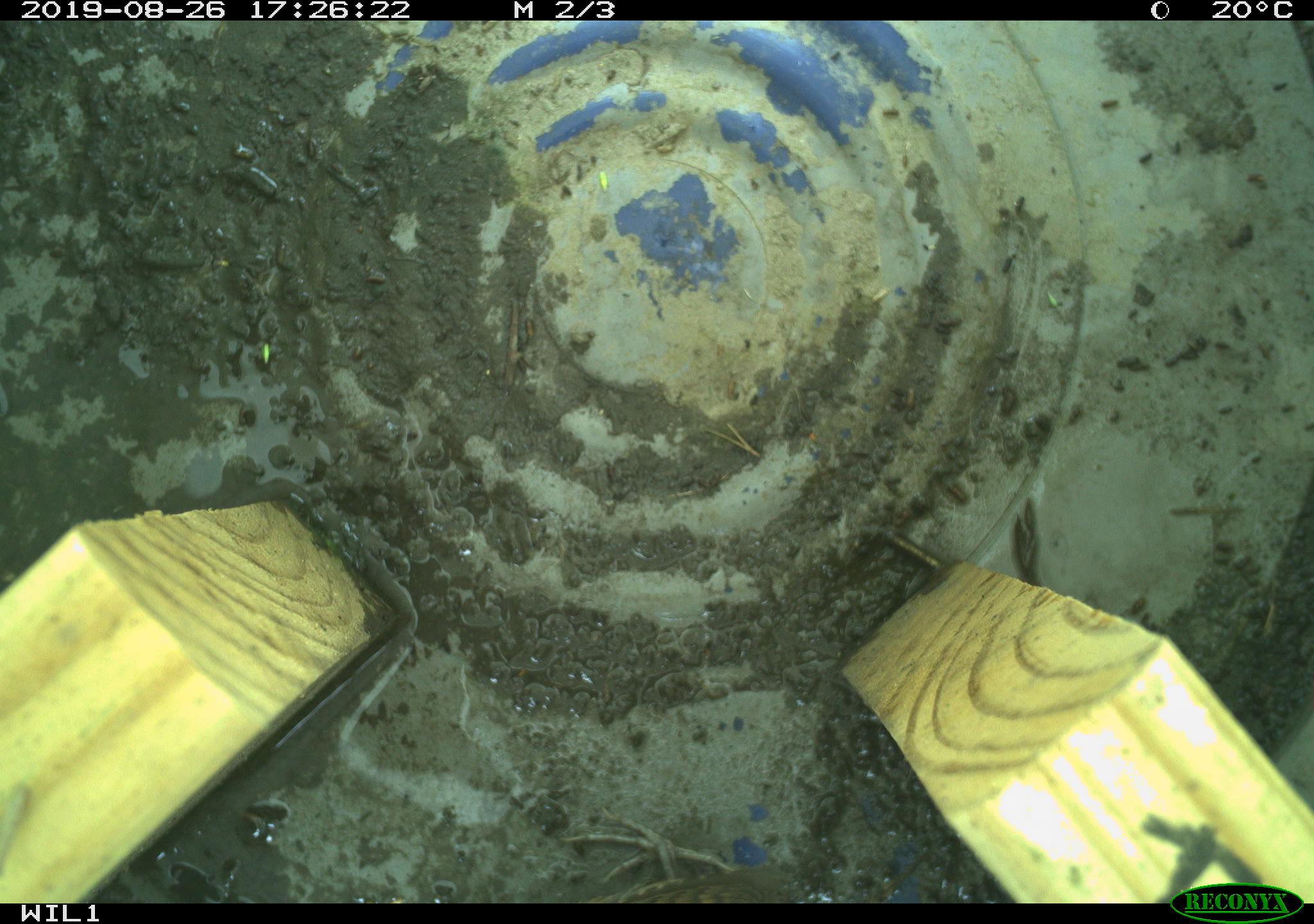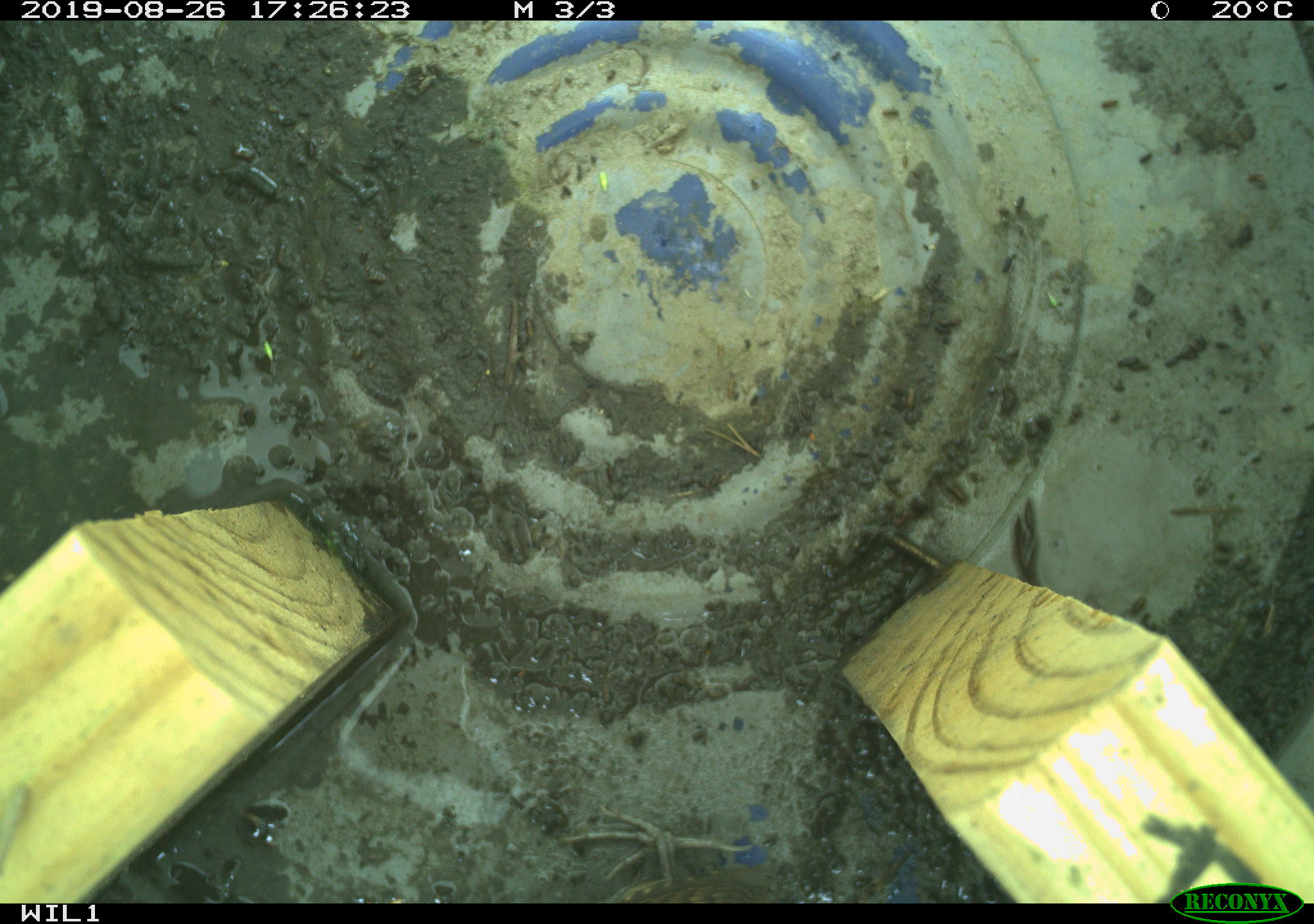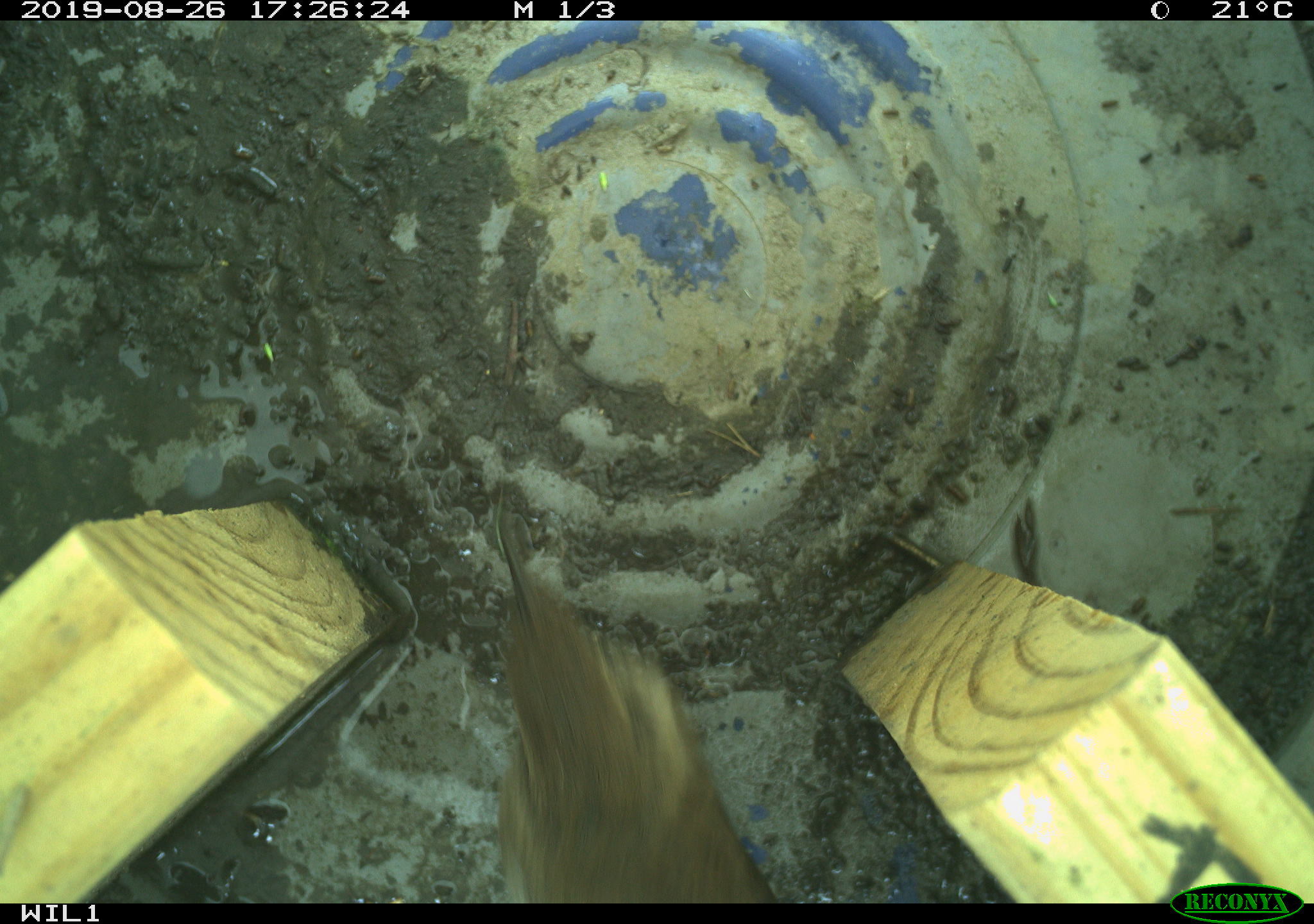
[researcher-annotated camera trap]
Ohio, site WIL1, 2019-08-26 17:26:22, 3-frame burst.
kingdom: Animalia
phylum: Chordata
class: Aves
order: Passeriformes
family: Troglodytidae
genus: Troglodytes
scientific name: Troglodytes aedon aedon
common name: northern house wren